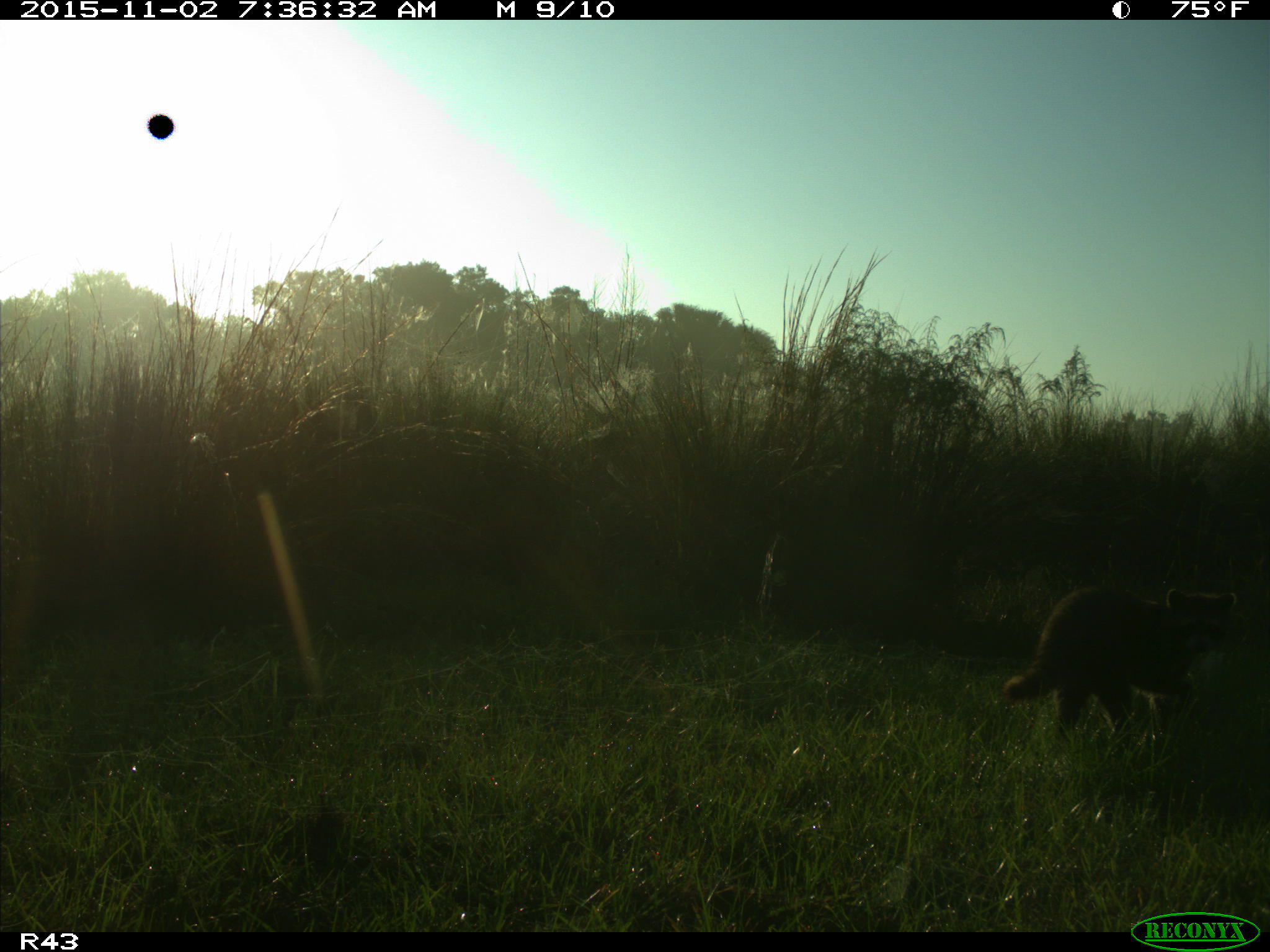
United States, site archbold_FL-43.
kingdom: Animalia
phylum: Chordata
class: Mammalia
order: Carnivora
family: Procyonidae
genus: Procyon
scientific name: Procyon lotor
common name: common raccoon